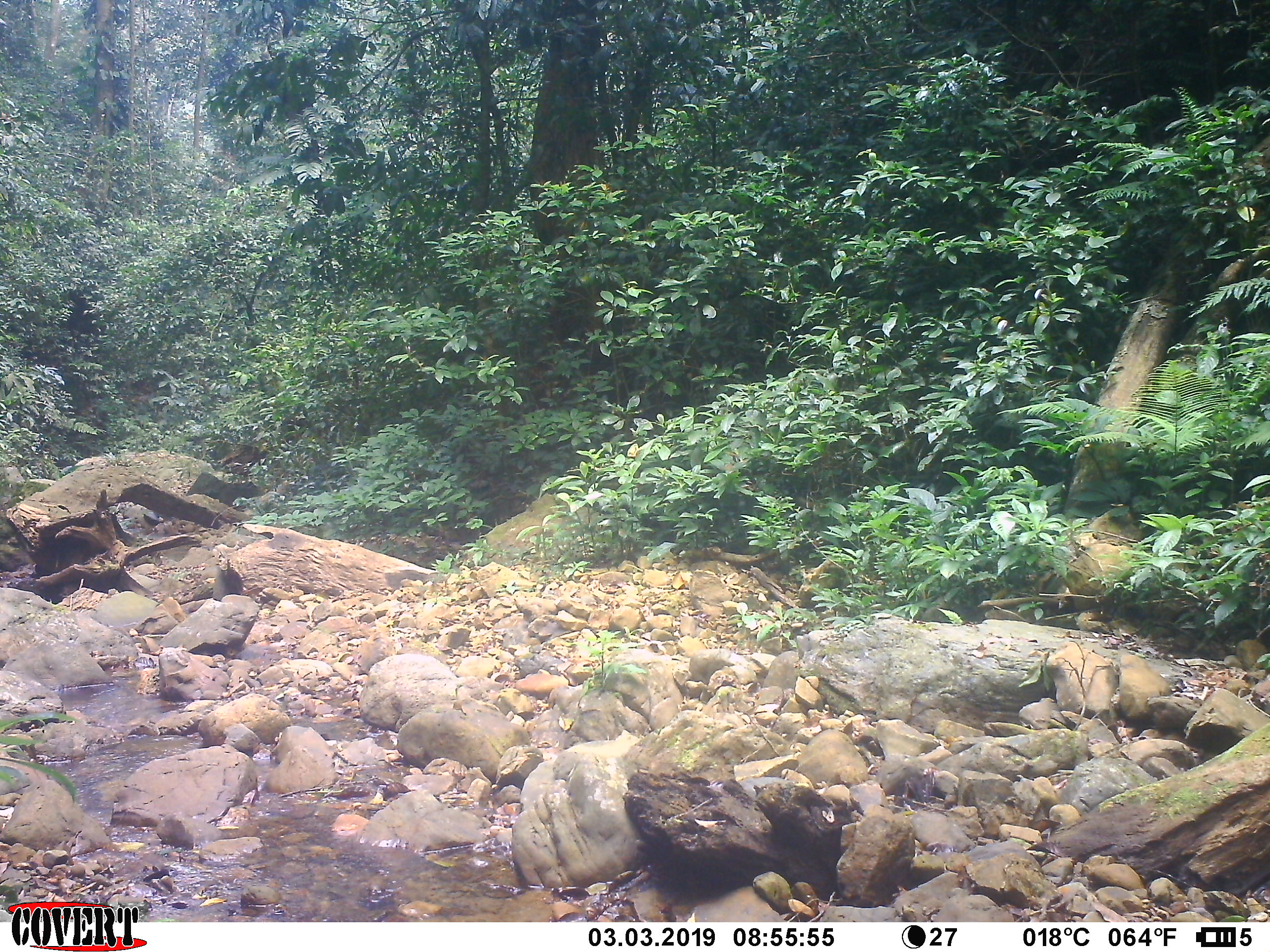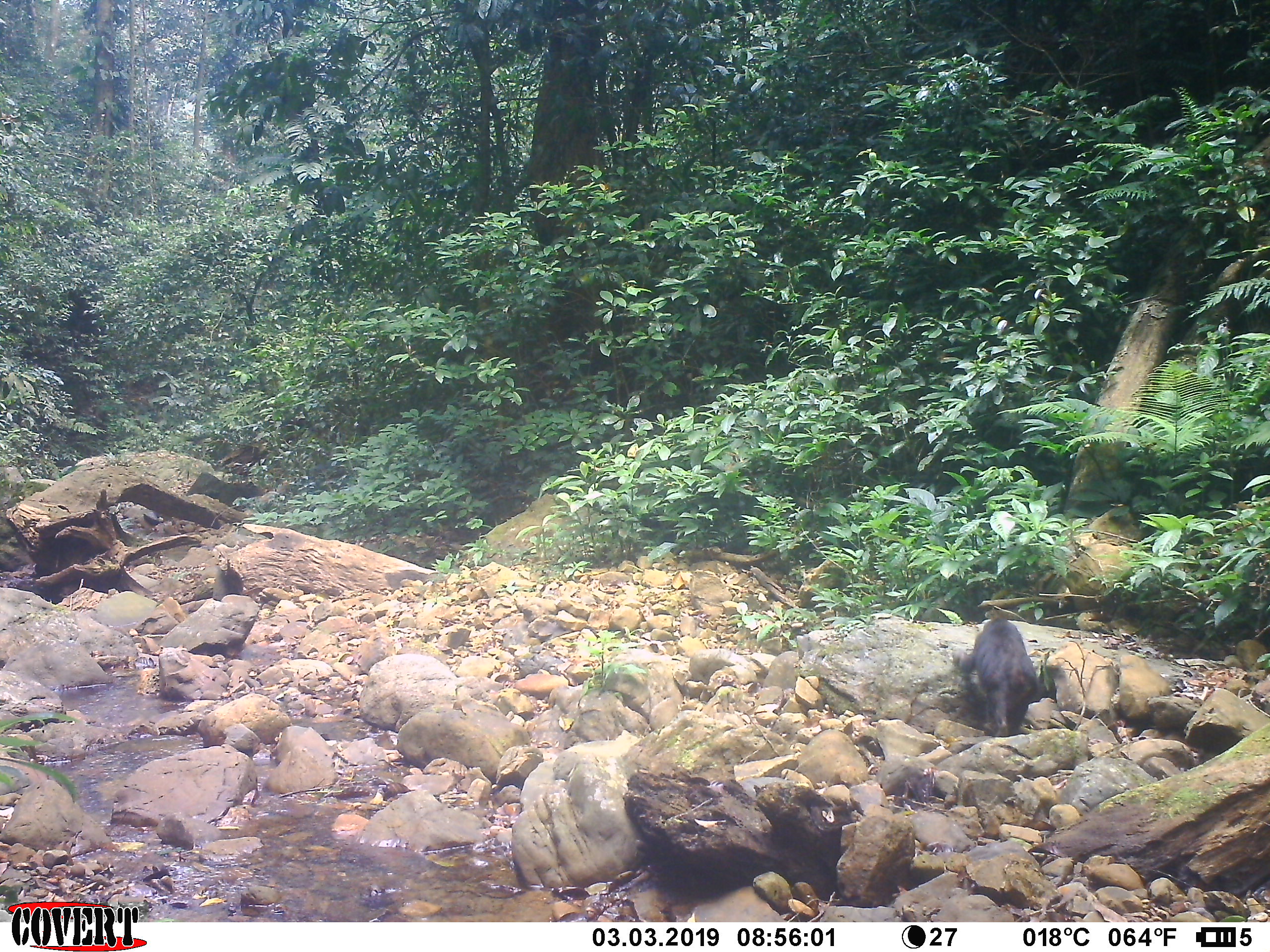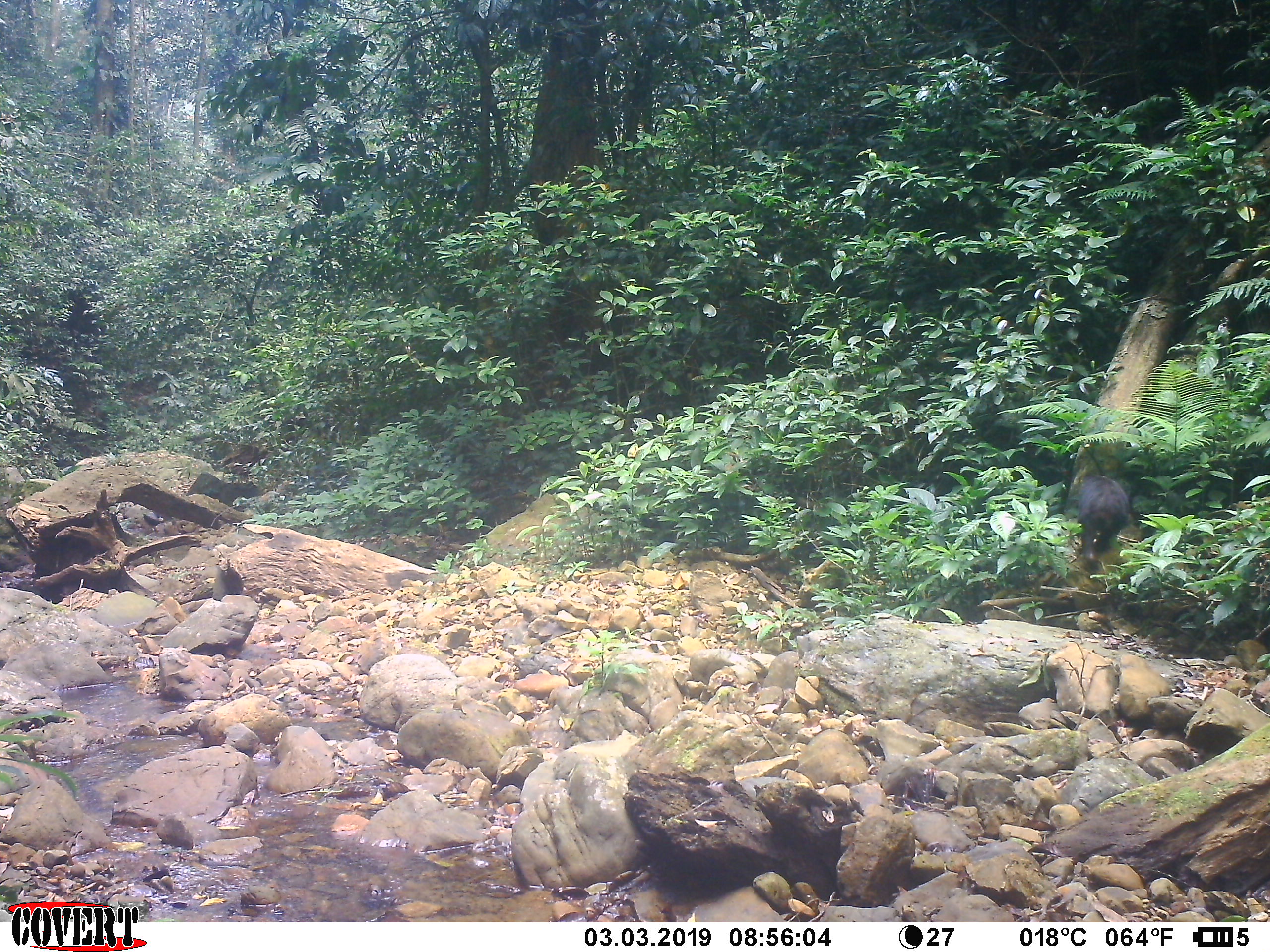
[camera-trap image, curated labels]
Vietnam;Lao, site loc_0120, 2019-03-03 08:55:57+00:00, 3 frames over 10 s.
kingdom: Animalia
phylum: Chordata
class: Mammalia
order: Primates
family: Cercopithecidae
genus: Macaca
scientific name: Macaca arctoides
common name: stump-tailed macaque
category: stump tailed macaque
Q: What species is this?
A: Stump tailed macaque (stump-tailed macaque) (Macaca arctoides).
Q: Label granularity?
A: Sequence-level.